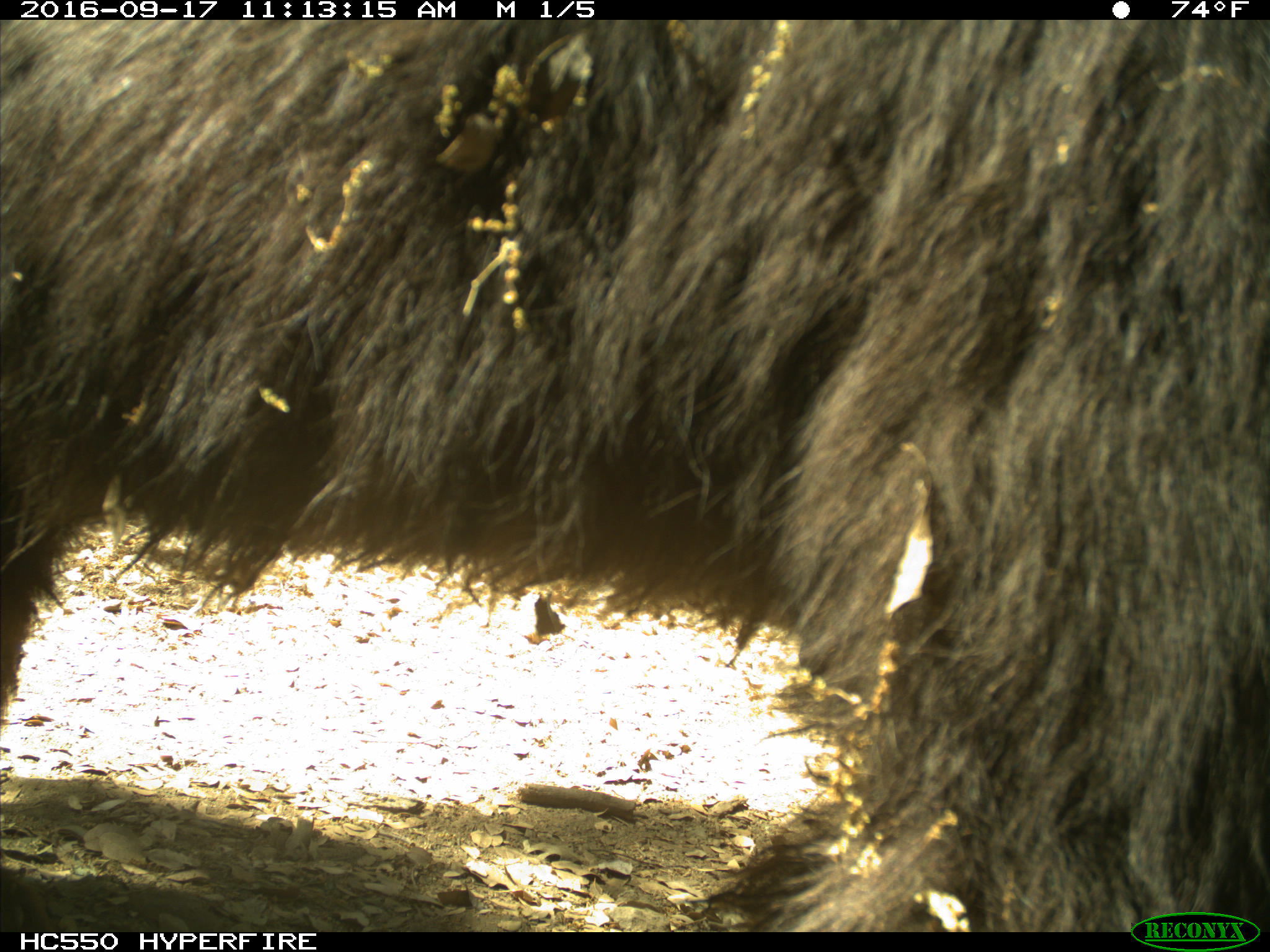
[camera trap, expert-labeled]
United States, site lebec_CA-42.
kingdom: Animalia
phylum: Chordata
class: Mammalia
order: Carnivora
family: Ursidae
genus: Ursus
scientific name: Ursus americanus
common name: american black bear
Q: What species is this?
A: Ursus americanus (american black bear).